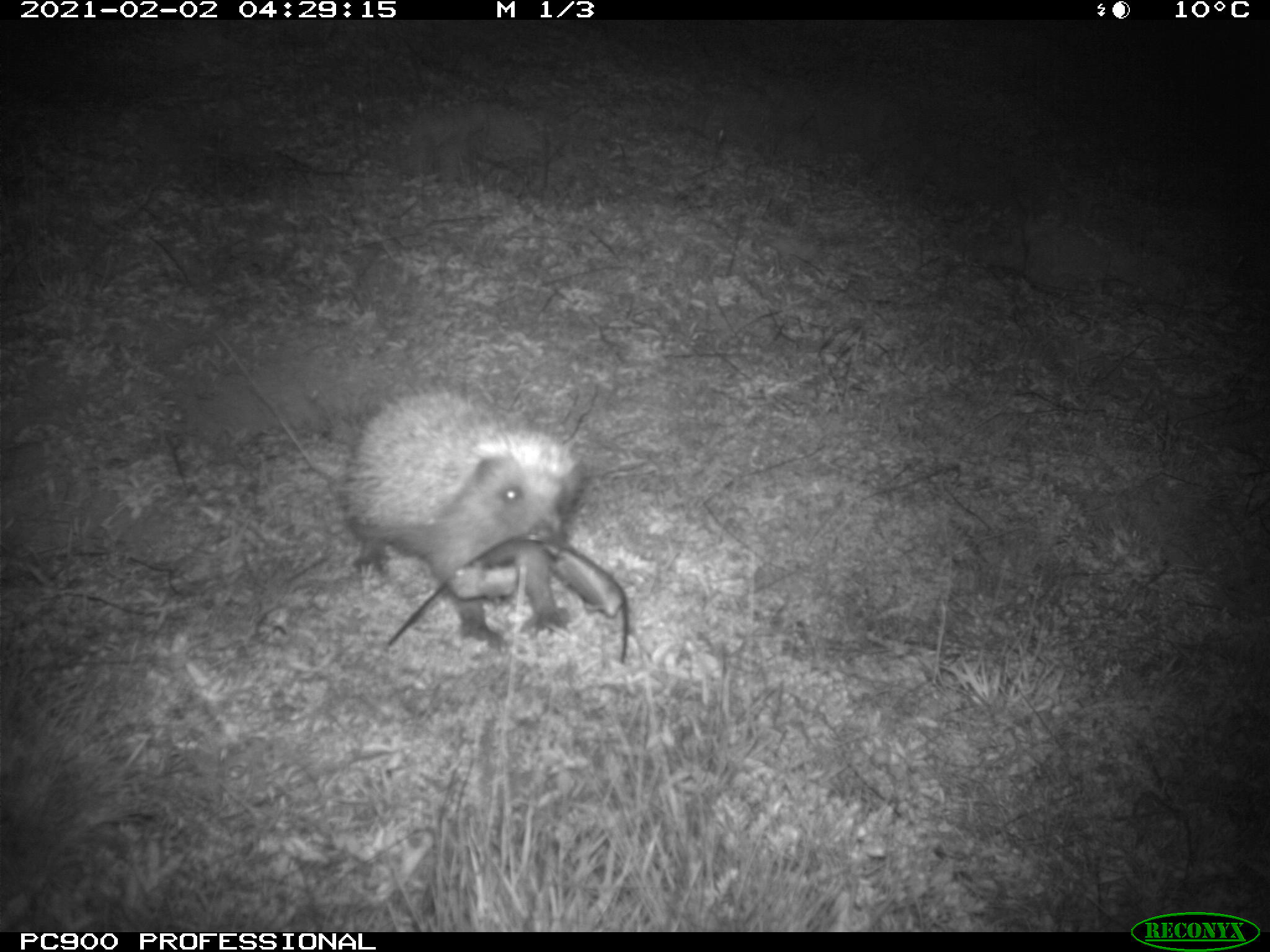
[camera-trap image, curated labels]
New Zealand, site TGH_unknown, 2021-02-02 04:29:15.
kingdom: Animalia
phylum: Chordata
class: Mammalia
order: Eulipotyphla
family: Erinaceidae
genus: Erinaceus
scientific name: Erinaceus europaeus europaeus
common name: european hedgehog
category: hedgehog